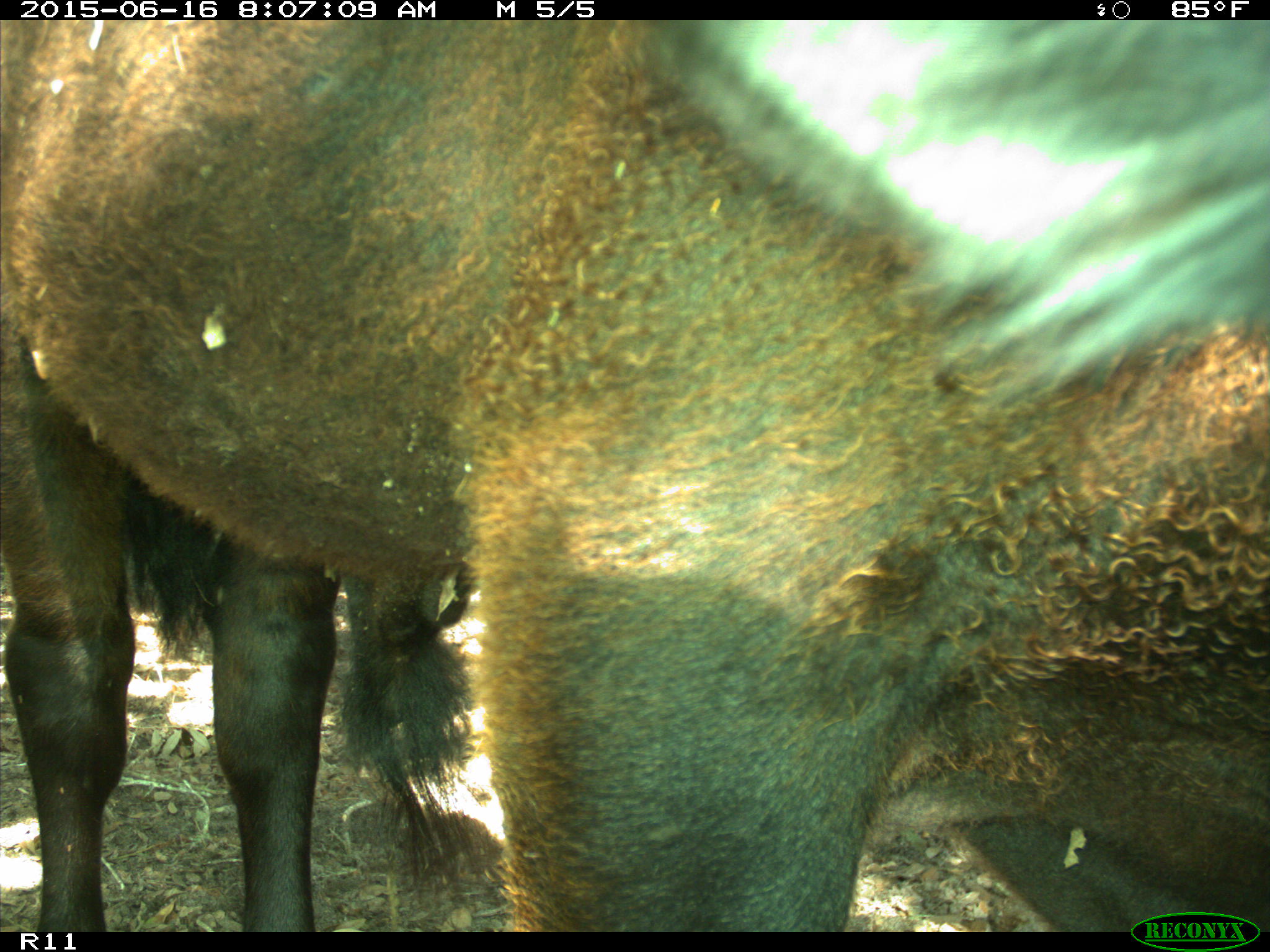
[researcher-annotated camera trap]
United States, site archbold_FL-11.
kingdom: Animalia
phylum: Chordata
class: Mammalia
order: Artiodactyla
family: Bovidae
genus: Bos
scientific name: Bos taurus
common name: domestic cow